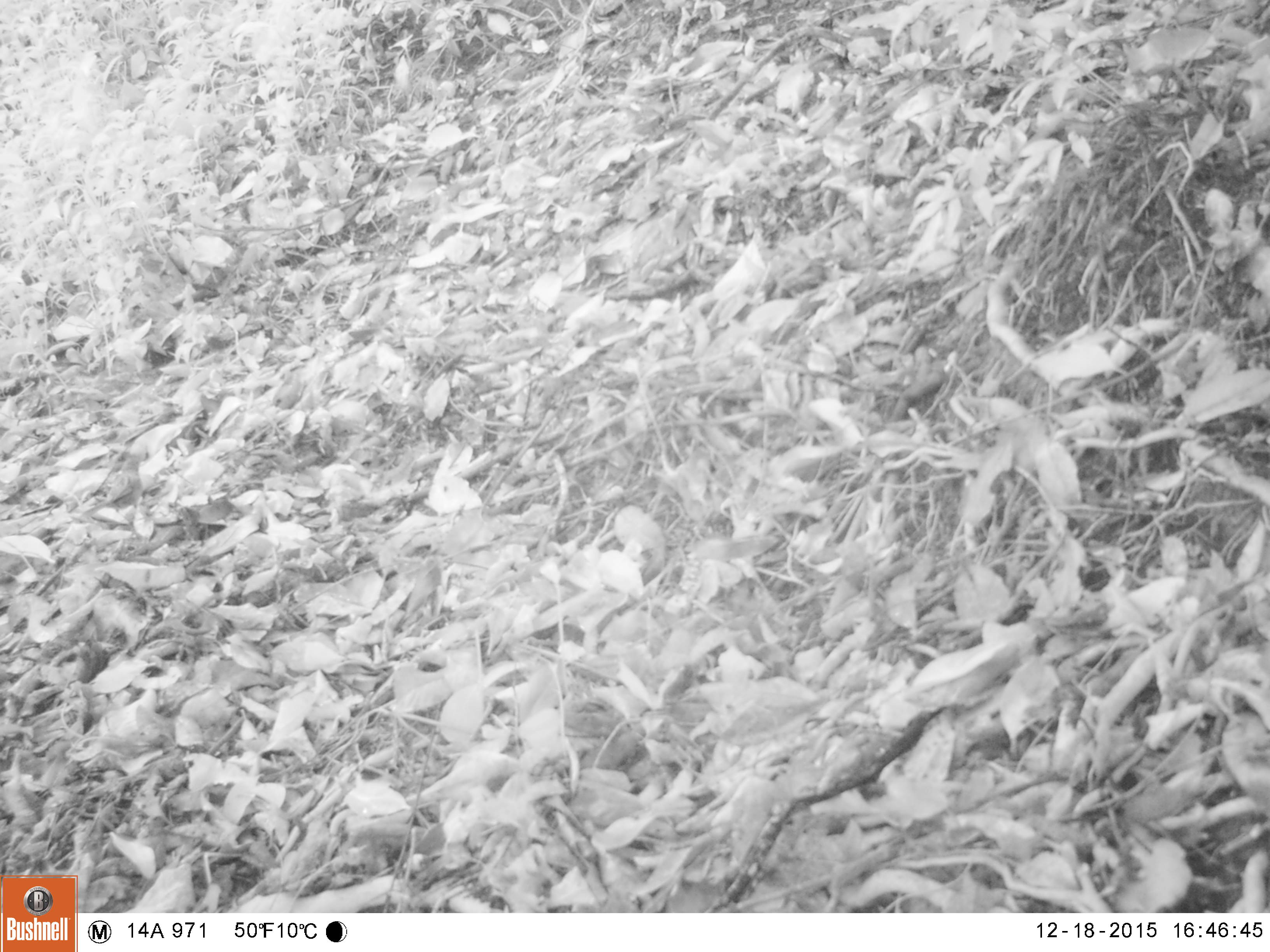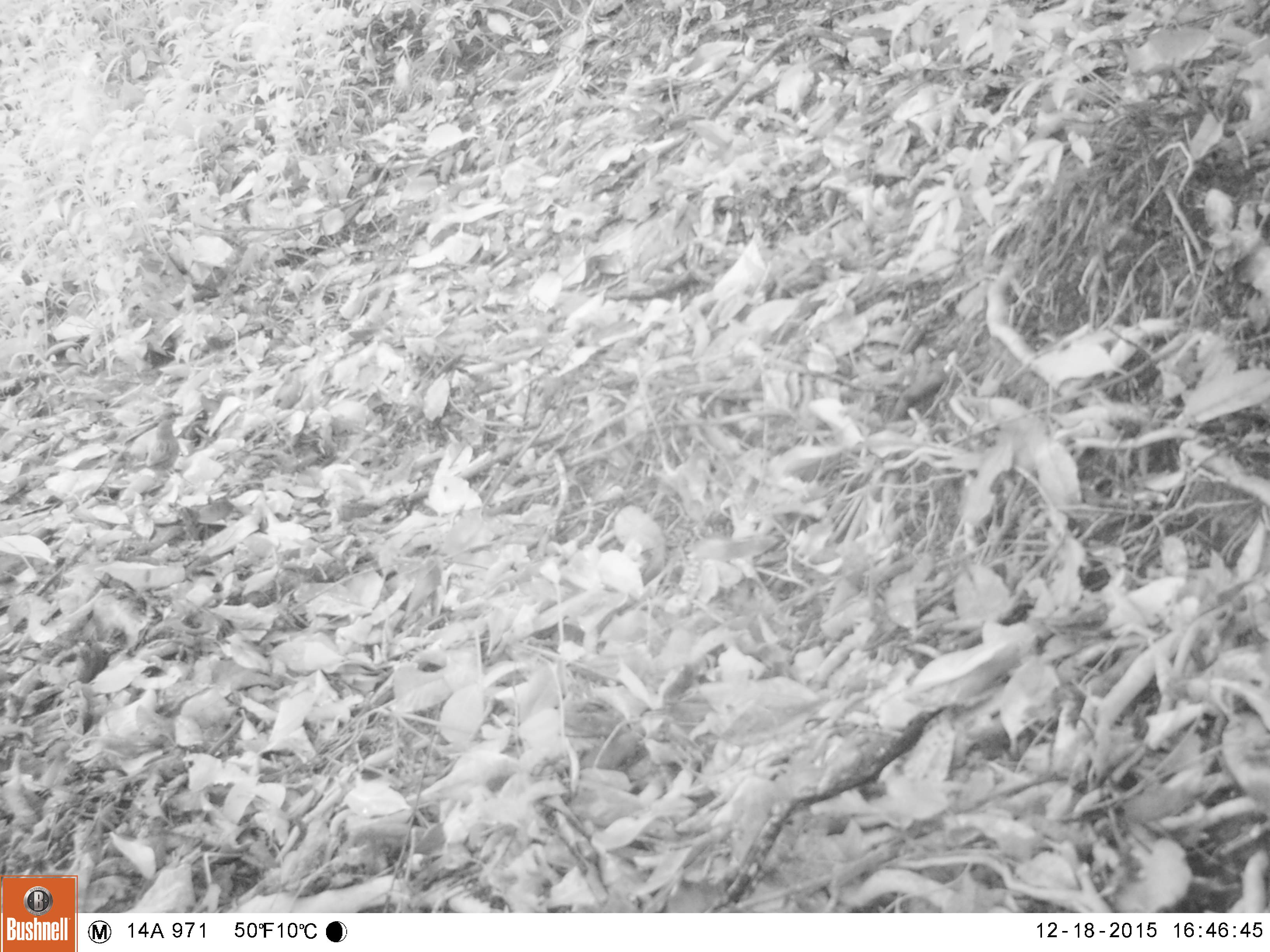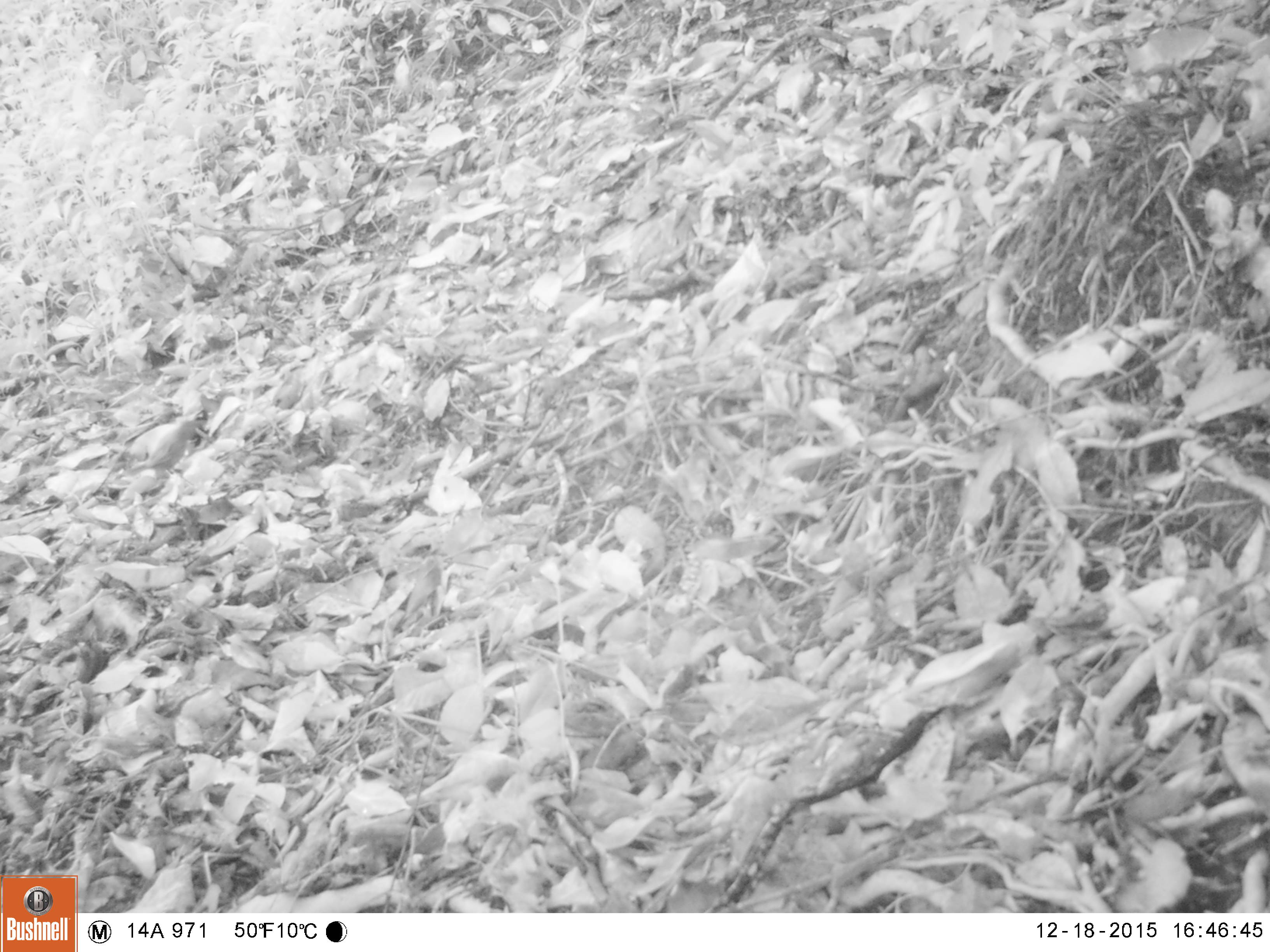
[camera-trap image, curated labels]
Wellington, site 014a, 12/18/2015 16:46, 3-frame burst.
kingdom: Animalia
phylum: Chordata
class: Aves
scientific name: Aves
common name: bird